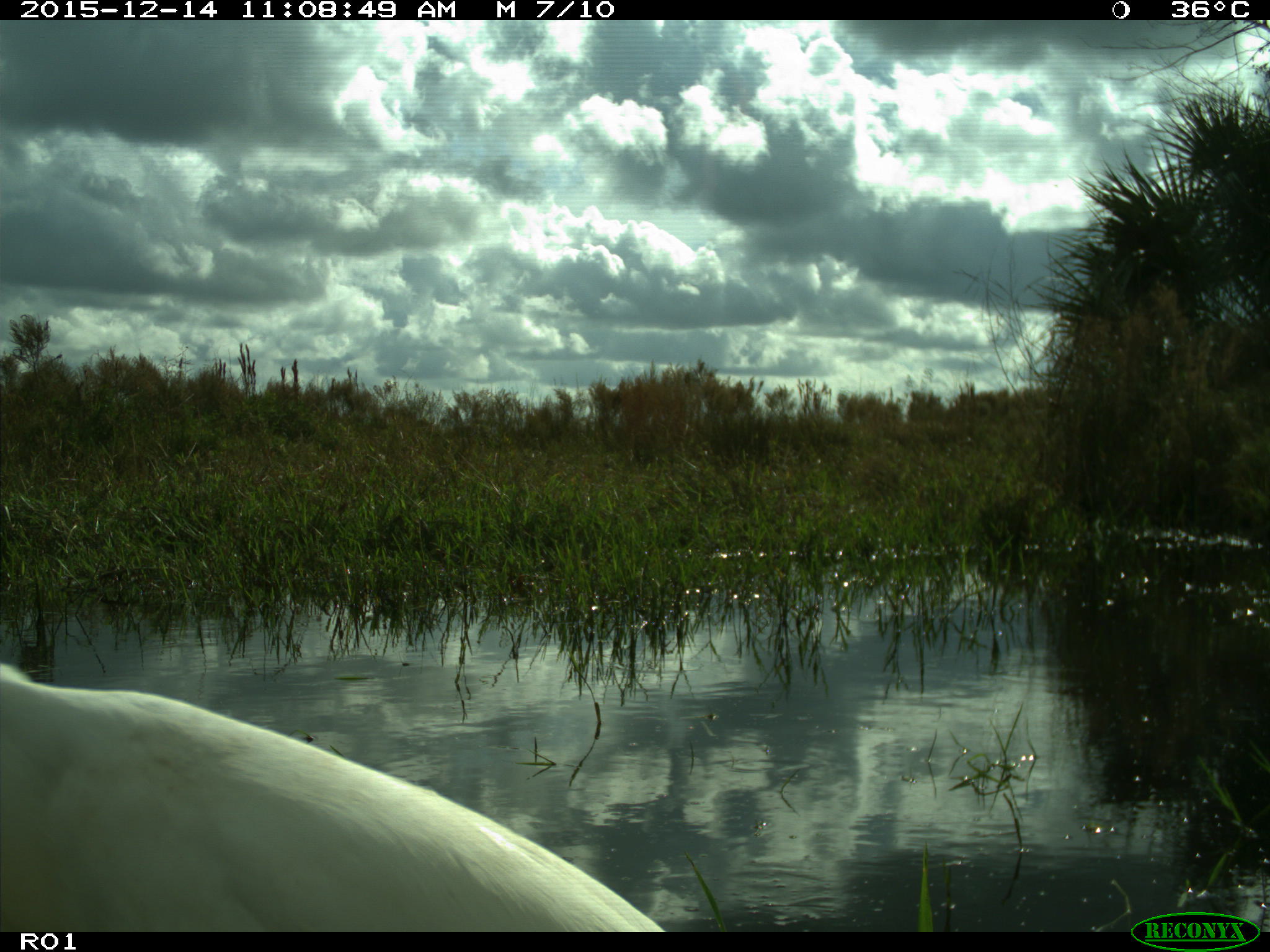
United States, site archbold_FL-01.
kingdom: Animalia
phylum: Chordata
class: Aves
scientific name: Aves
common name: birds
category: unidentified bird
Unidentified bird (birds) (Aves).